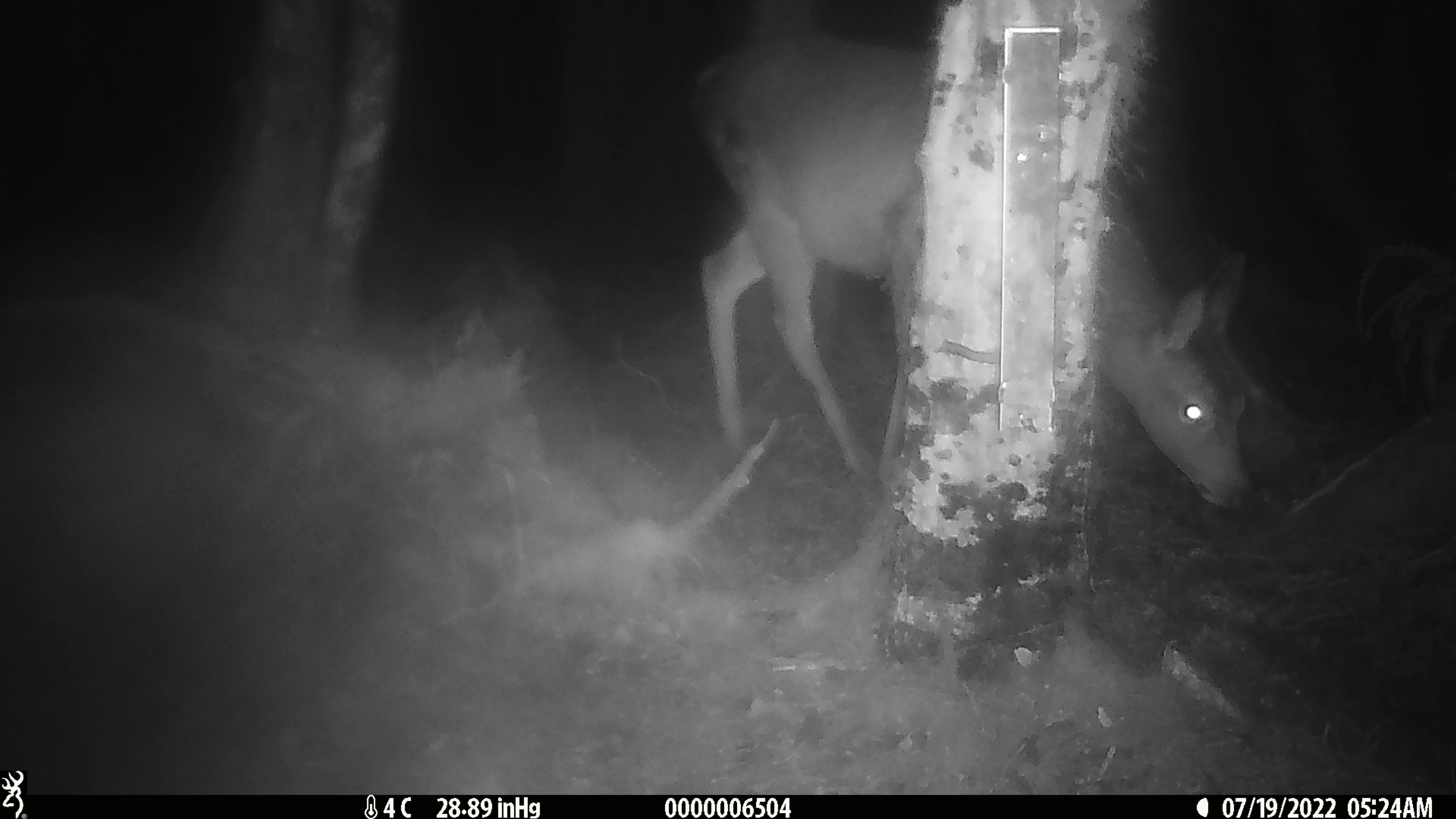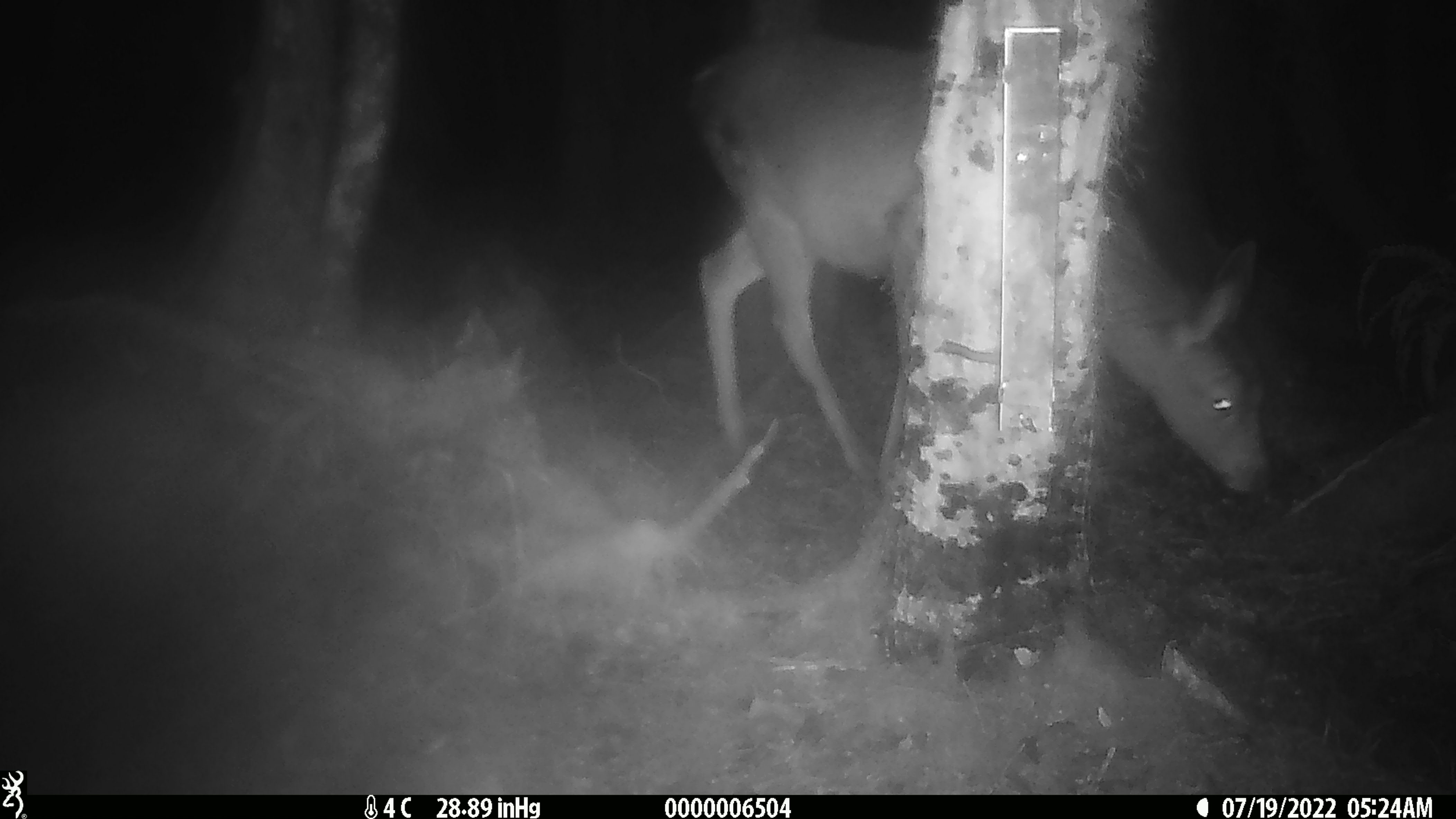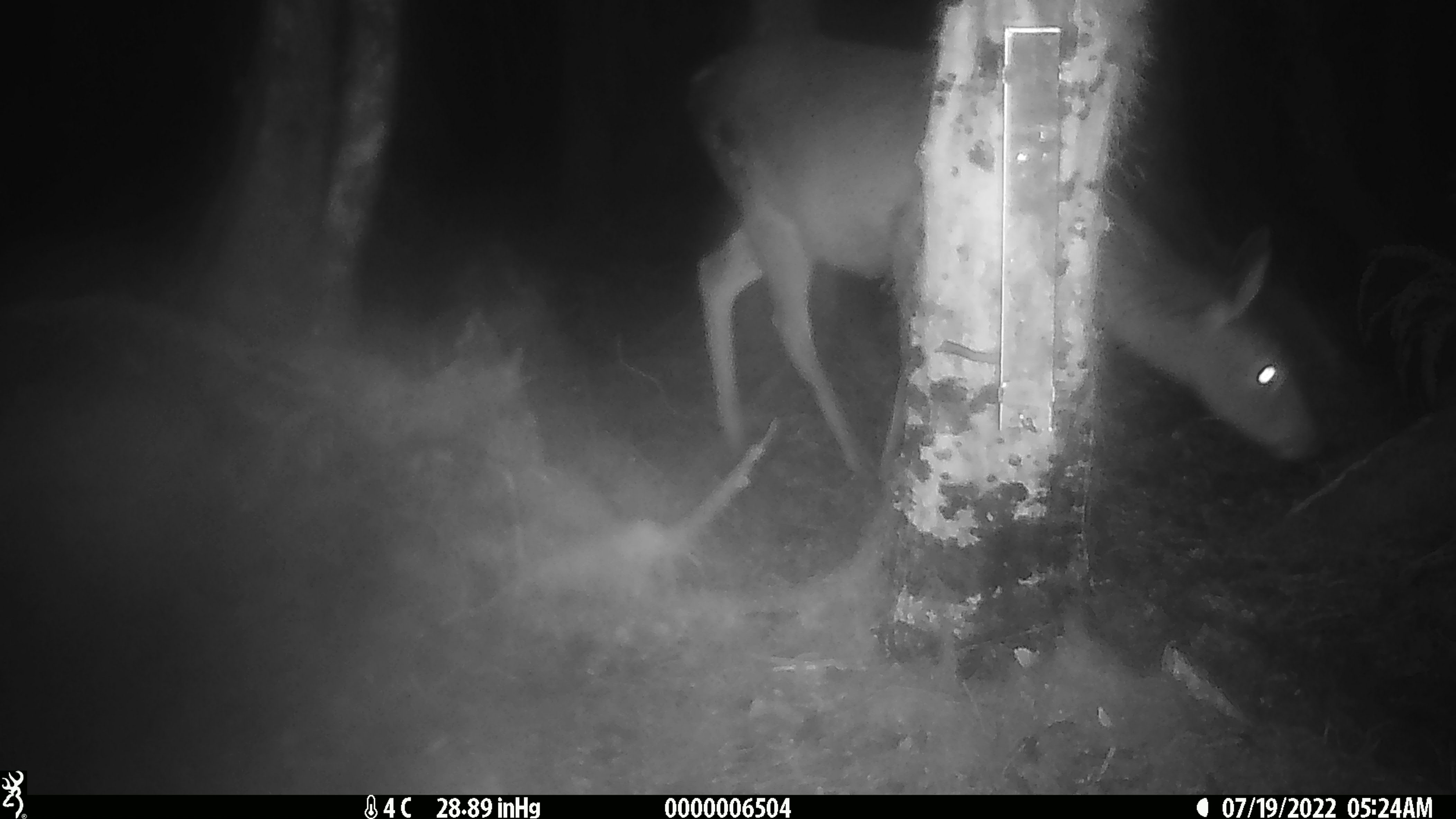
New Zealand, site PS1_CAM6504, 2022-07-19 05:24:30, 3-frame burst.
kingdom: Animalia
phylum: Chordata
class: Mammalia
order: Artiodactyla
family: Cervidae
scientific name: Cervidae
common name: deer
Deer (Cervidae).